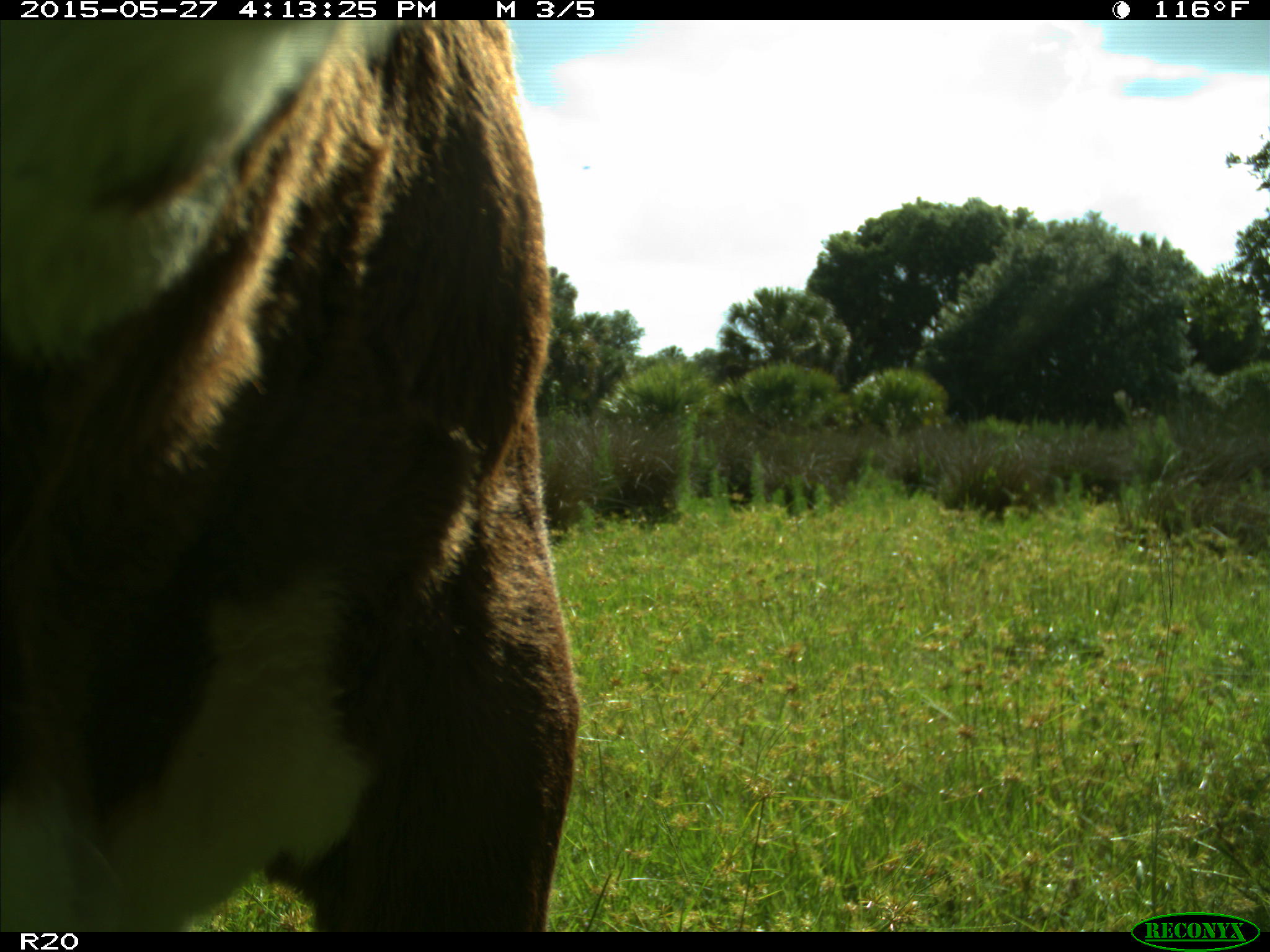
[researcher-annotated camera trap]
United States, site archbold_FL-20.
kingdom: Animalia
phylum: Chordata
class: Mammalia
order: Artiodactyla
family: Bovidae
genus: Bos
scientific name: Bos taurus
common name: domestic cow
Bos taurus (domestic cow).